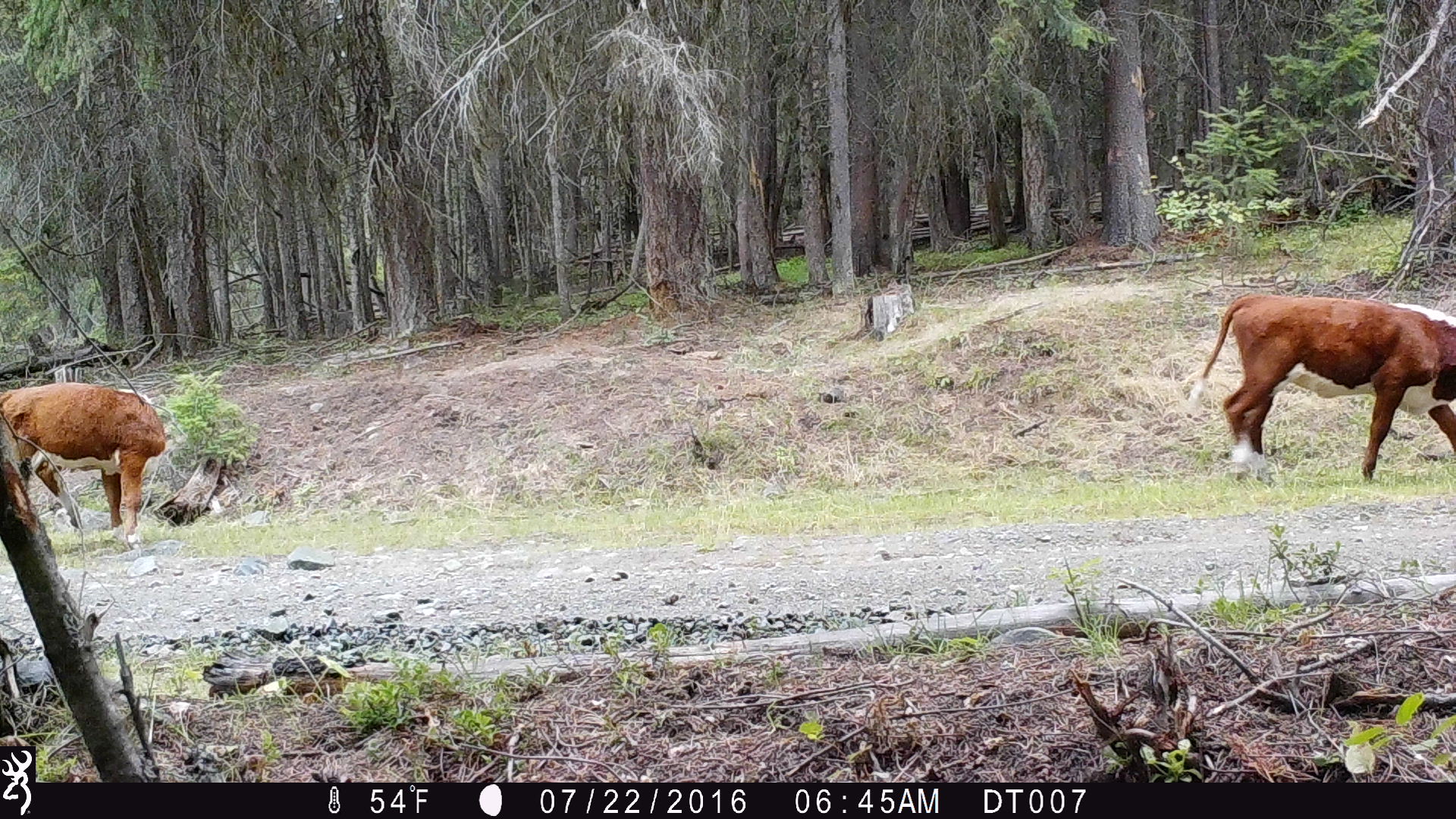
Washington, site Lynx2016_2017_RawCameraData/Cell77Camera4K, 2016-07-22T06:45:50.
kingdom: Animalia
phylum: Chordata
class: Mammalia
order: Artiodactyla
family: Bovidae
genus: Bos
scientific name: Bos taurus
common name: domestic cattle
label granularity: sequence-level